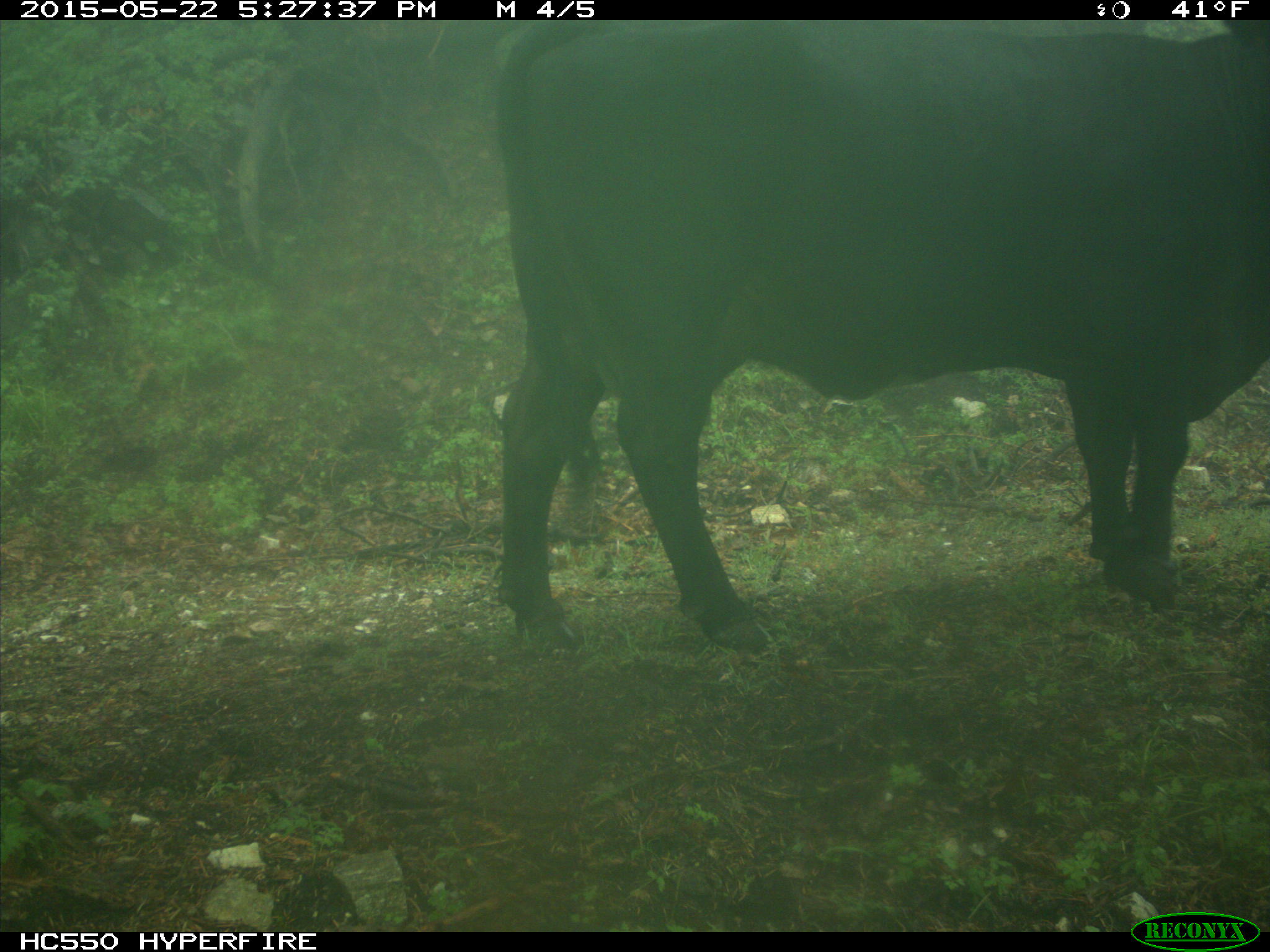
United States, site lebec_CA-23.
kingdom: Animalia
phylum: Chordata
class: Mammalia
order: Artiodactyla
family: Bovidae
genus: Bos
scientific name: Bos taurus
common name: domestic cow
Bos taurus (domestic cow).